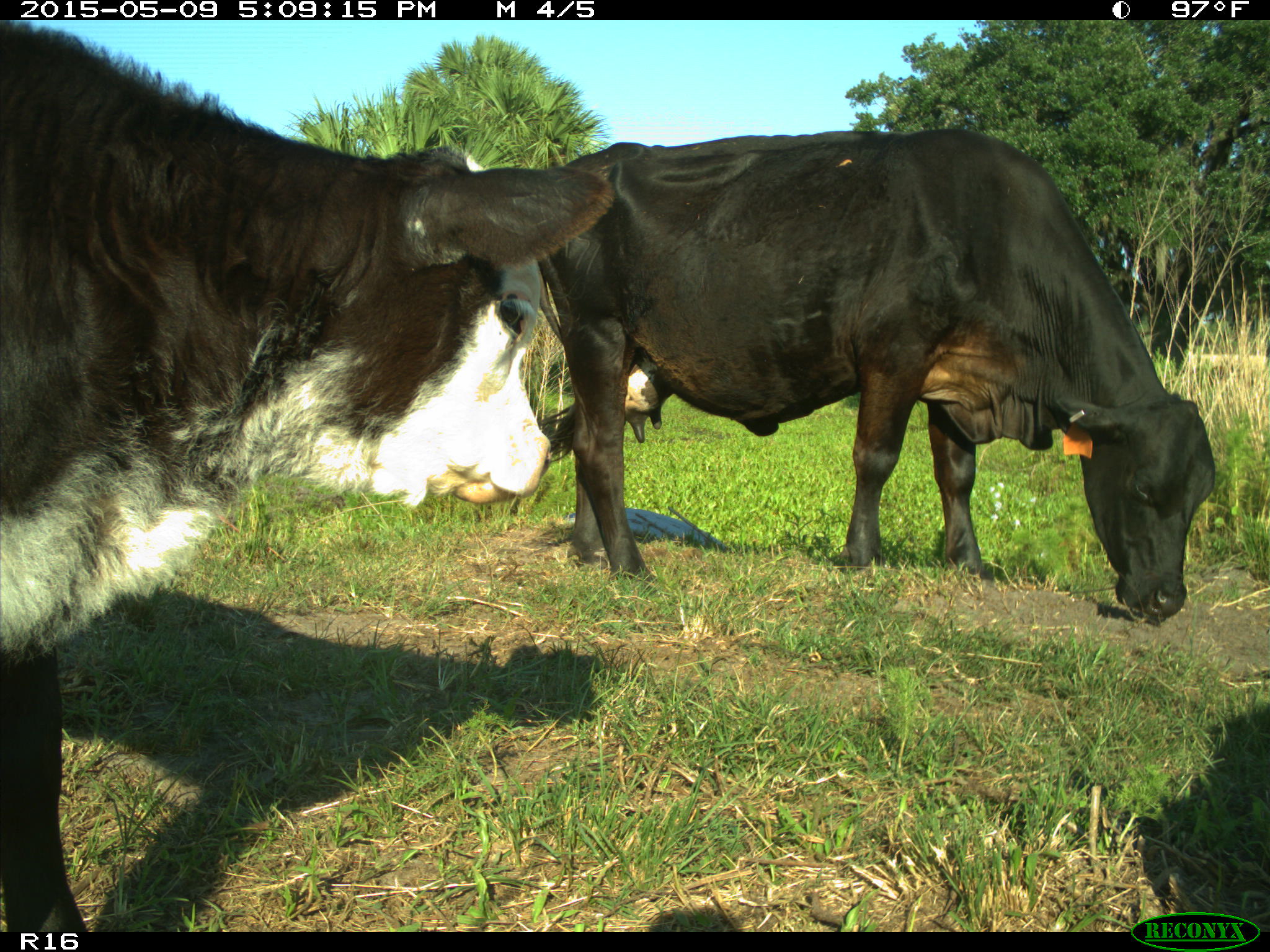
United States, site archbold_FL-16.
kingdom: Animalia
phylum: Chordata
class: Mammalia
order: Artiodactyla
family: Bovidae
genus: Bos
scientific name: Bos taurus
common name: domestic cow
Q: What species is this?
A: Bos taurus (domestic cow).